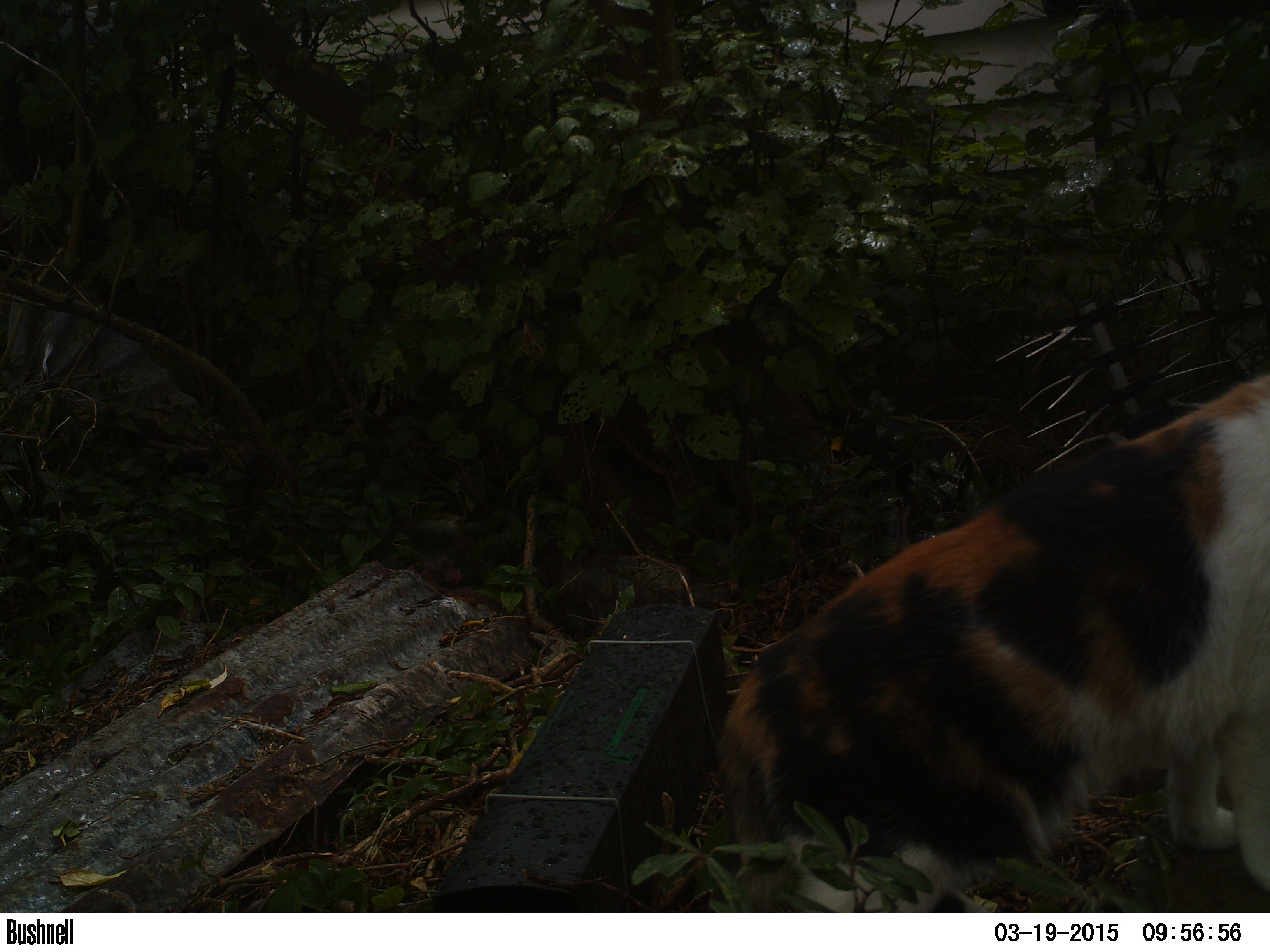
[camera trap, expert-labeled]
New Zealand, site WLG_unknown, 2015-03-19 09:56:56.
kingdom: Animalia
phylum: Chordata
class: Mammalia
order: Carnivora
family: Felidae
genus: Felis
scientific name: Felis catus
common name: domestic cat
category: cat